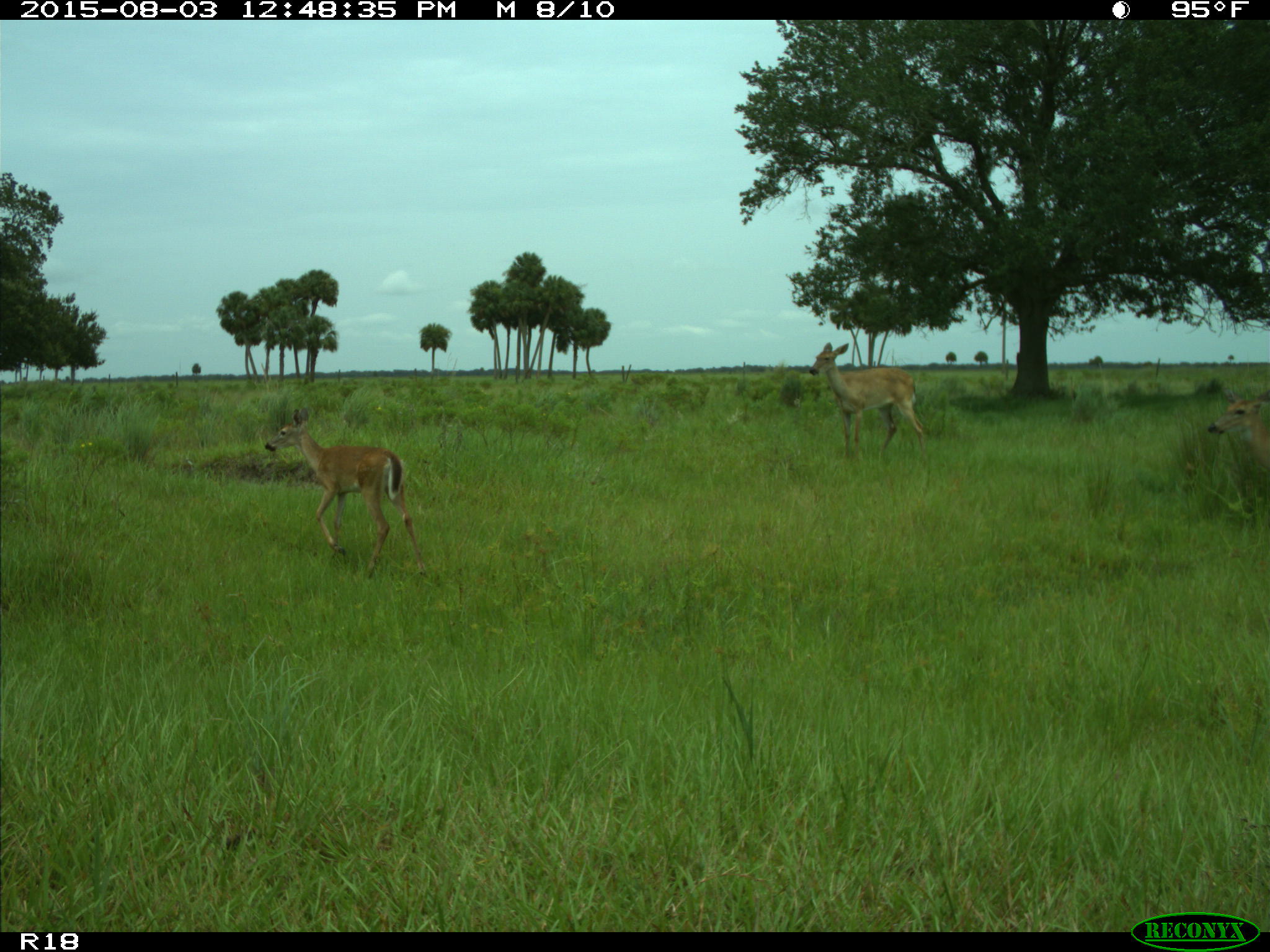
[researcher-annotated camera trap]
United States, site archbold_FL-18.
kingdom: Animalia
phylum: Chordata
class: Mammalia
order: Artiodactyla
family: Cervidae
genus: Odocoileus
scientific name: Odocoileus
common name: deer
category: unidentified deer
Unidentified deer (deer) (Odocoileus).